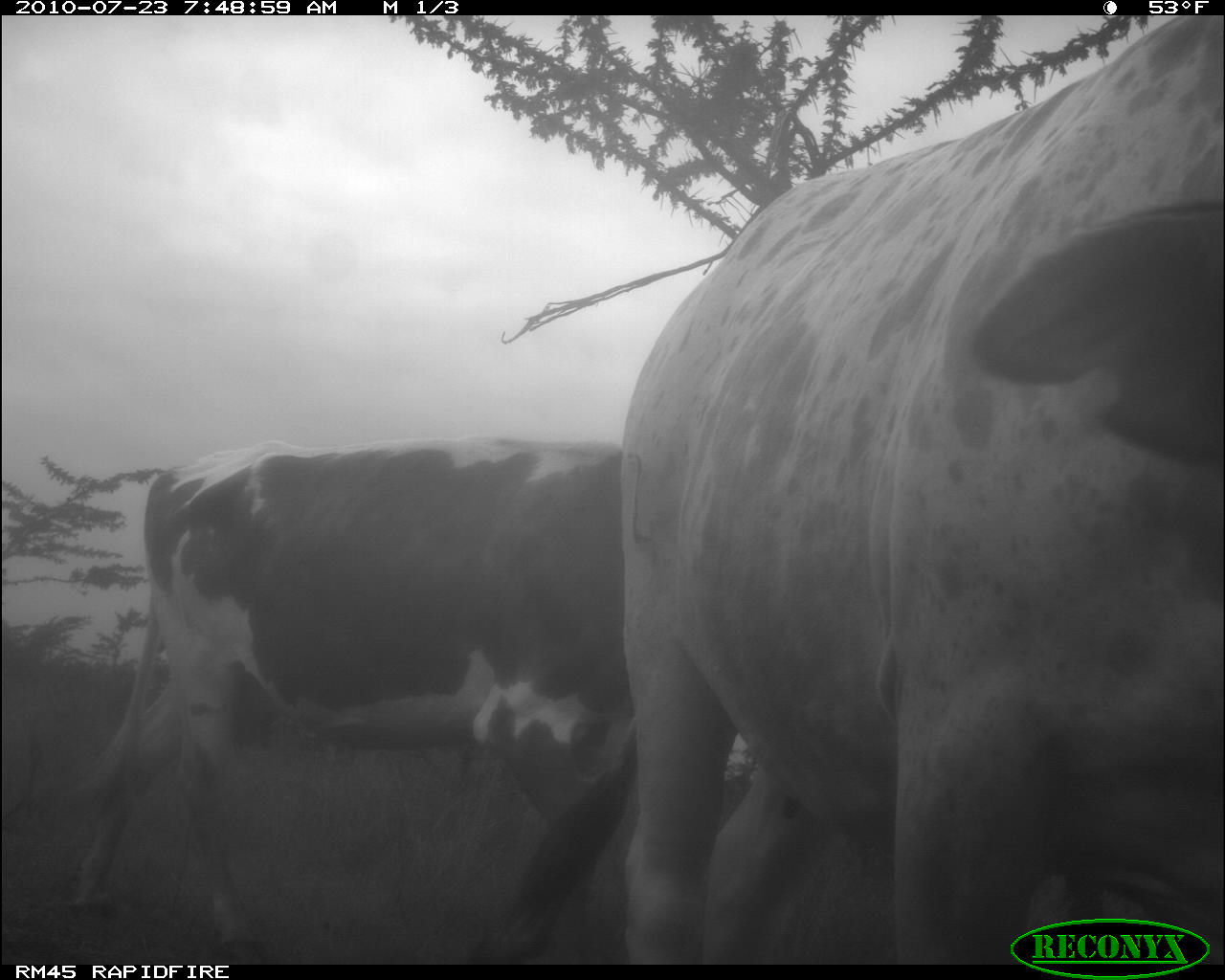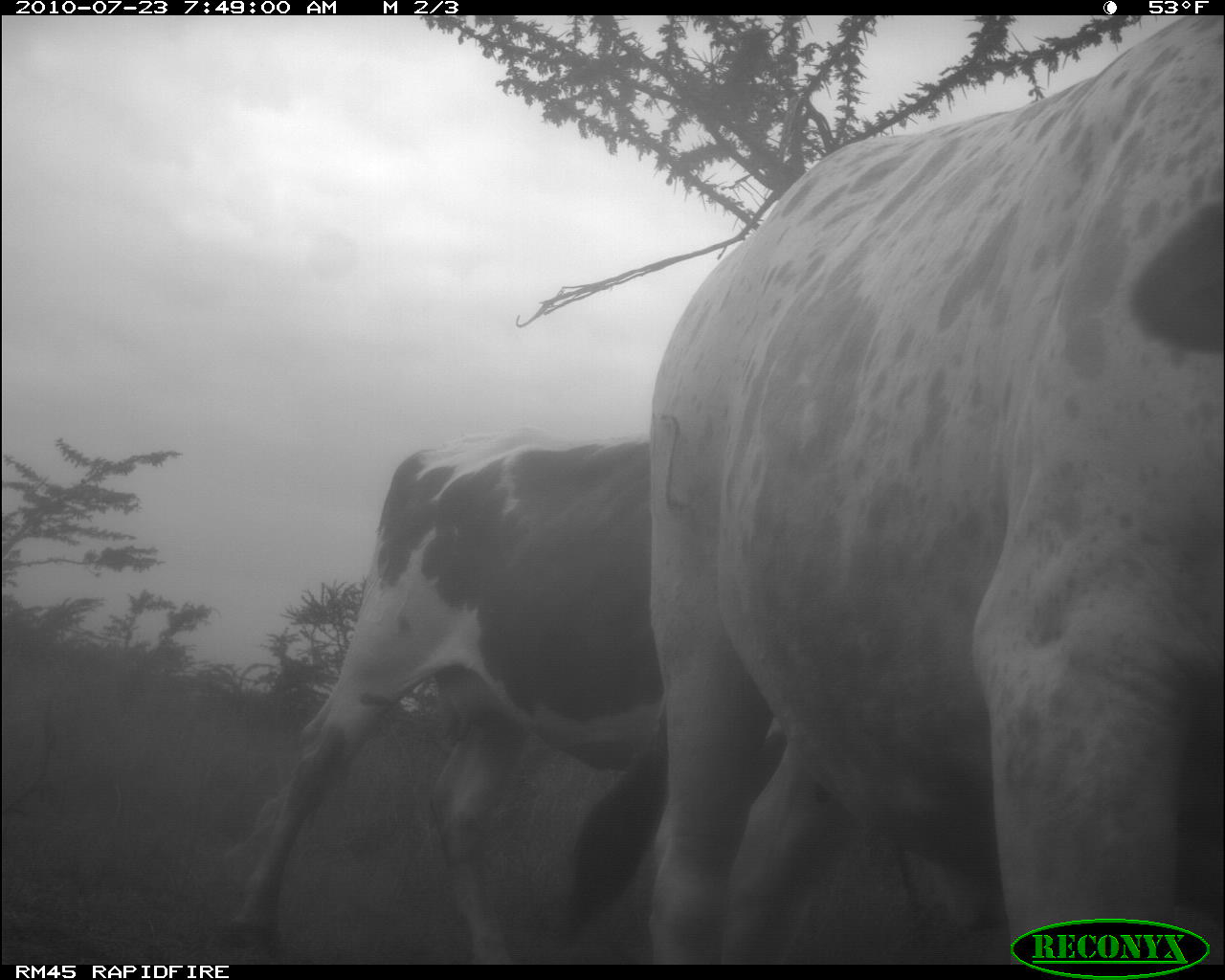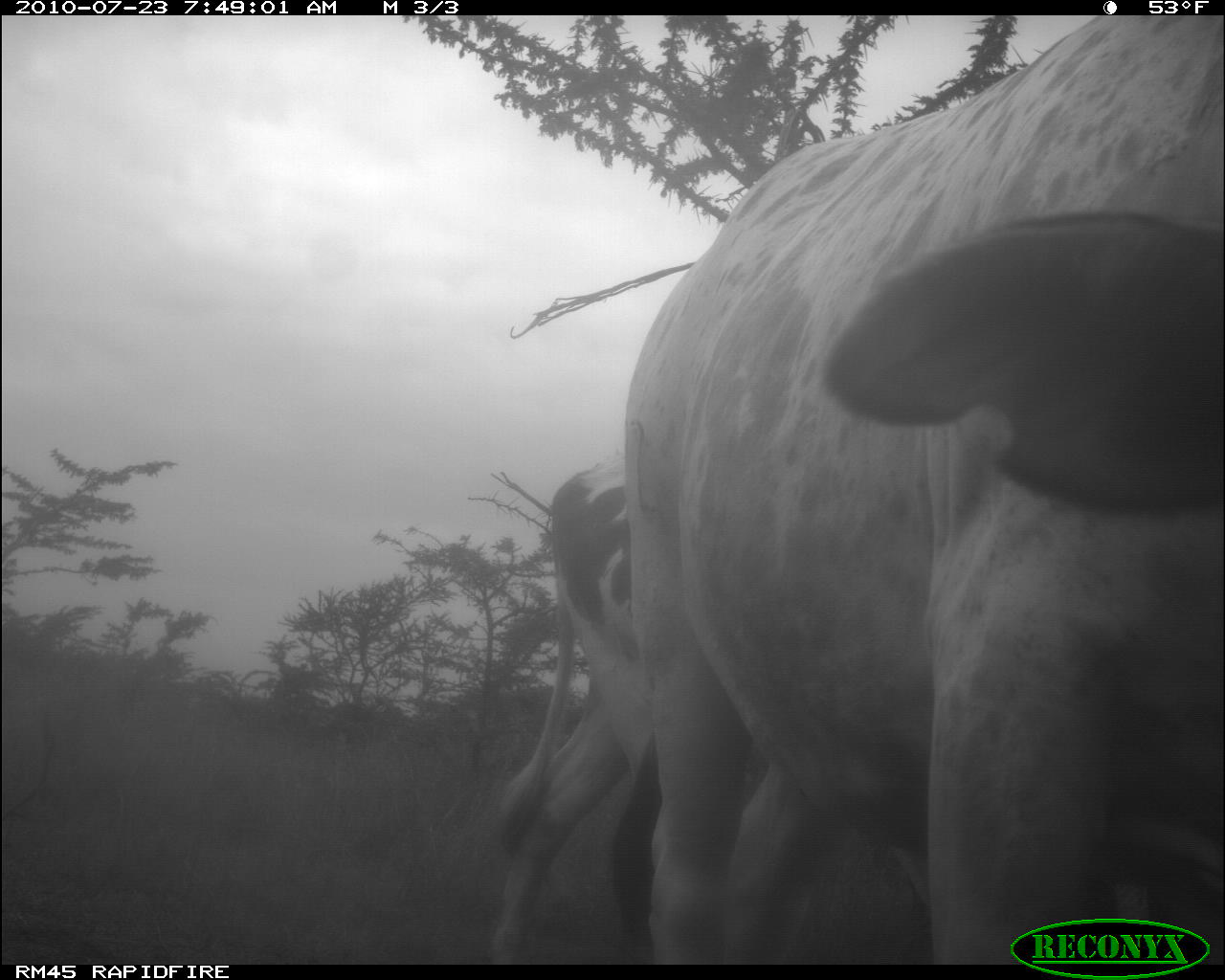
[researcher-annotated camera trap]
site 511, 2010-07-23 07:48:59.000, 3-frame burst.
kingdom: Animalia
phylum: Chordata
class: Mammalia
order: Artiodactyla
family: Bovidae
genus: Bos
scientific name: Bos taurus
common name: domestic cattle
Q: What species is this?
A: Bos taurus (domestic cattle).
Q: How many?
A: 2.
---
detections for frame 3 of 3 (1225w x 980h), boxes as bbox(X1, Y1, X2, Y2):
bos taurus: bbox(623, 15, 1225, 965); bbox(483, 452, 626, 965)